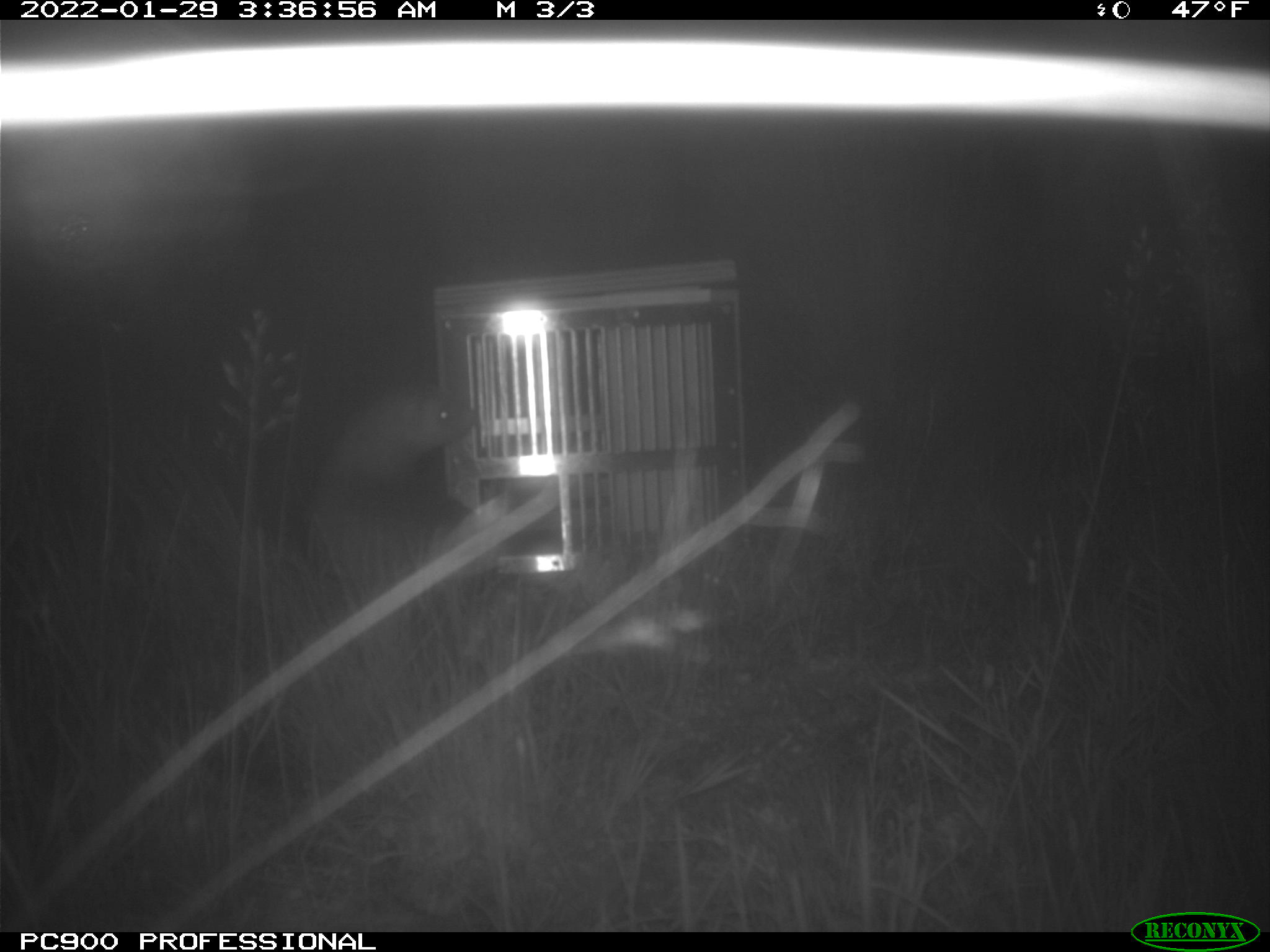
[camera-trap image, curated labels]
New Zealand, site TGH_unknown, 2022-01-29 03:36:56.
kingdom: Animalia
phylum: Chordata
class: Mammalia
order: Carnivora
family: Mustelidae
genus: Mustela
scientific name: Mustela furo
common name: ferret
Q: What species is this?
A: Ferret (Mustela furo).